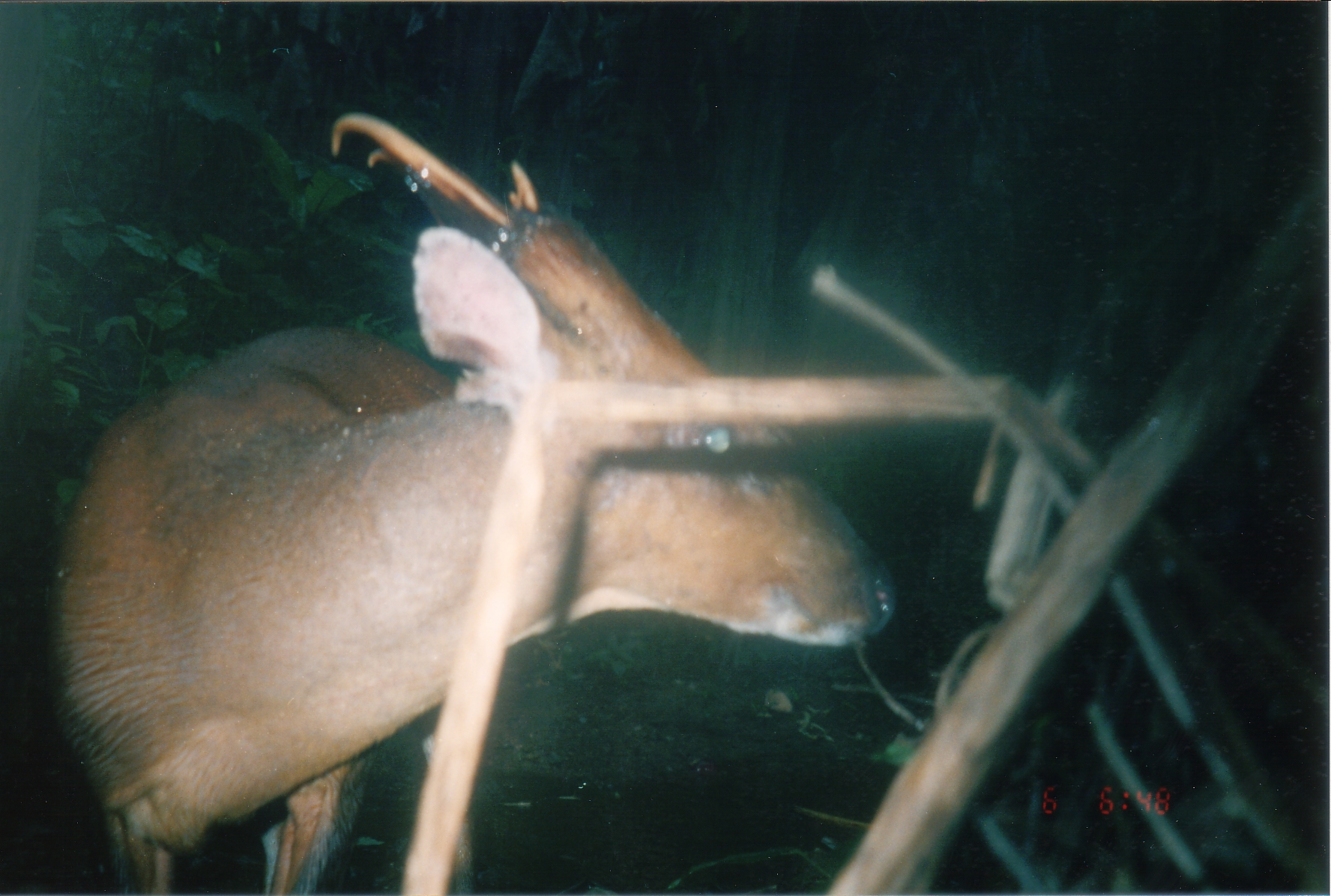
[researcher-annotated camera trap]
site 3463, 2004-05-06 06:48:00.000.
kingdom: Animalia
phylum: Chordata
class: Mammalia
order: Artiodactyla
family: Cervidae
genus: Muntiacus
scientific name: Muntiacus muntjak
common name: southern red muntjac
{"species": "Muntiacus muntjak (southern red muntjac)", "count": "1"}